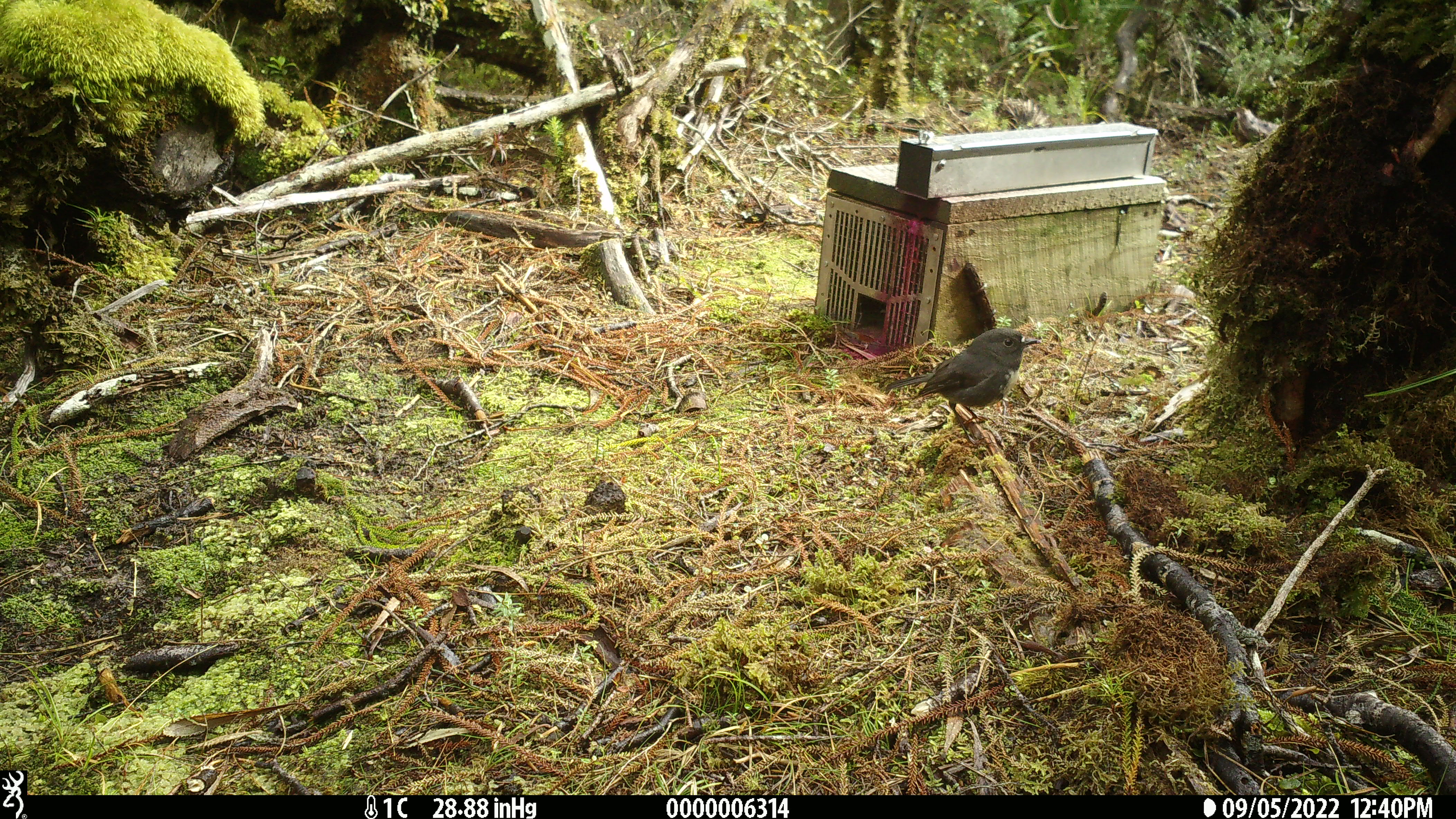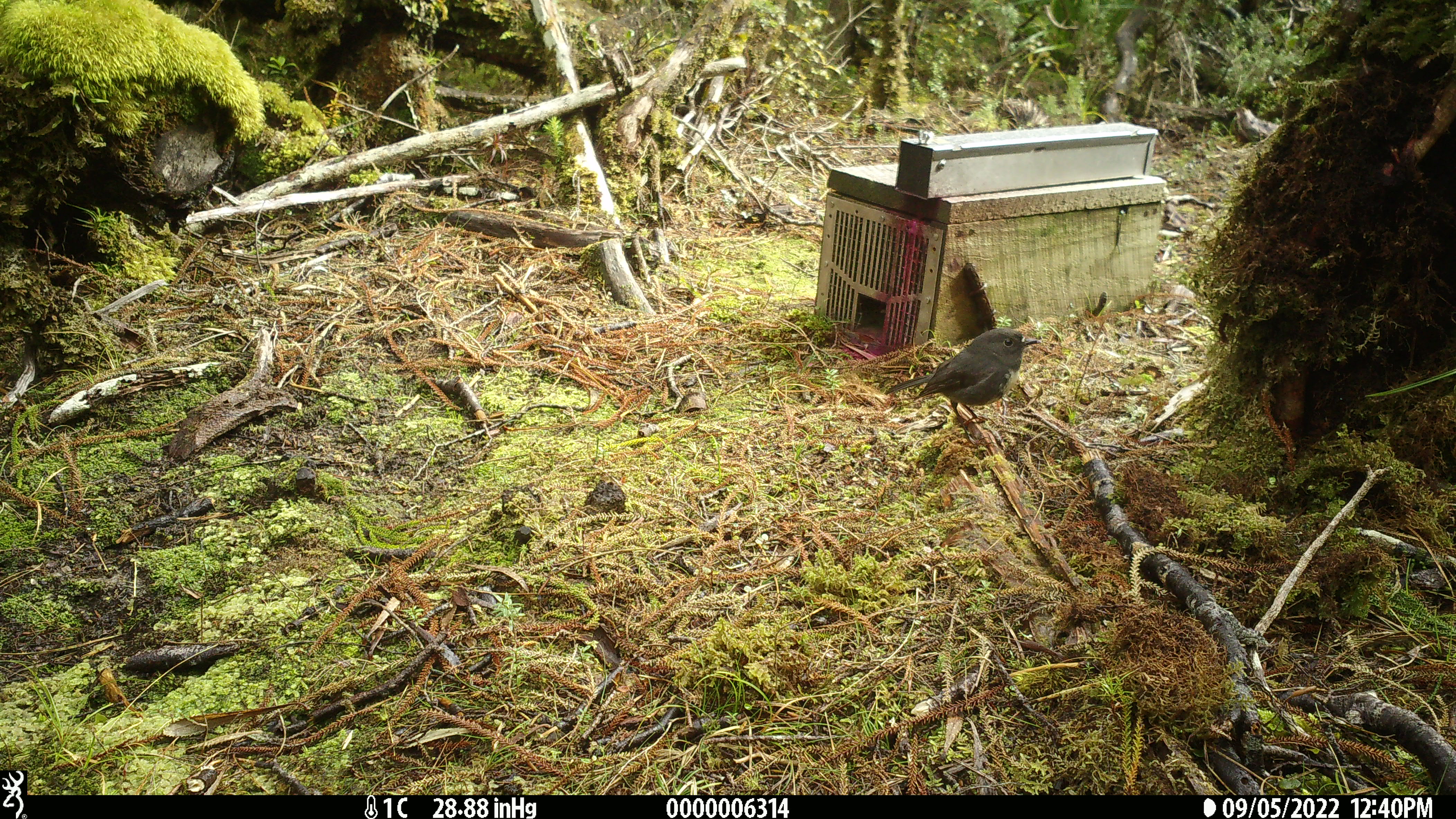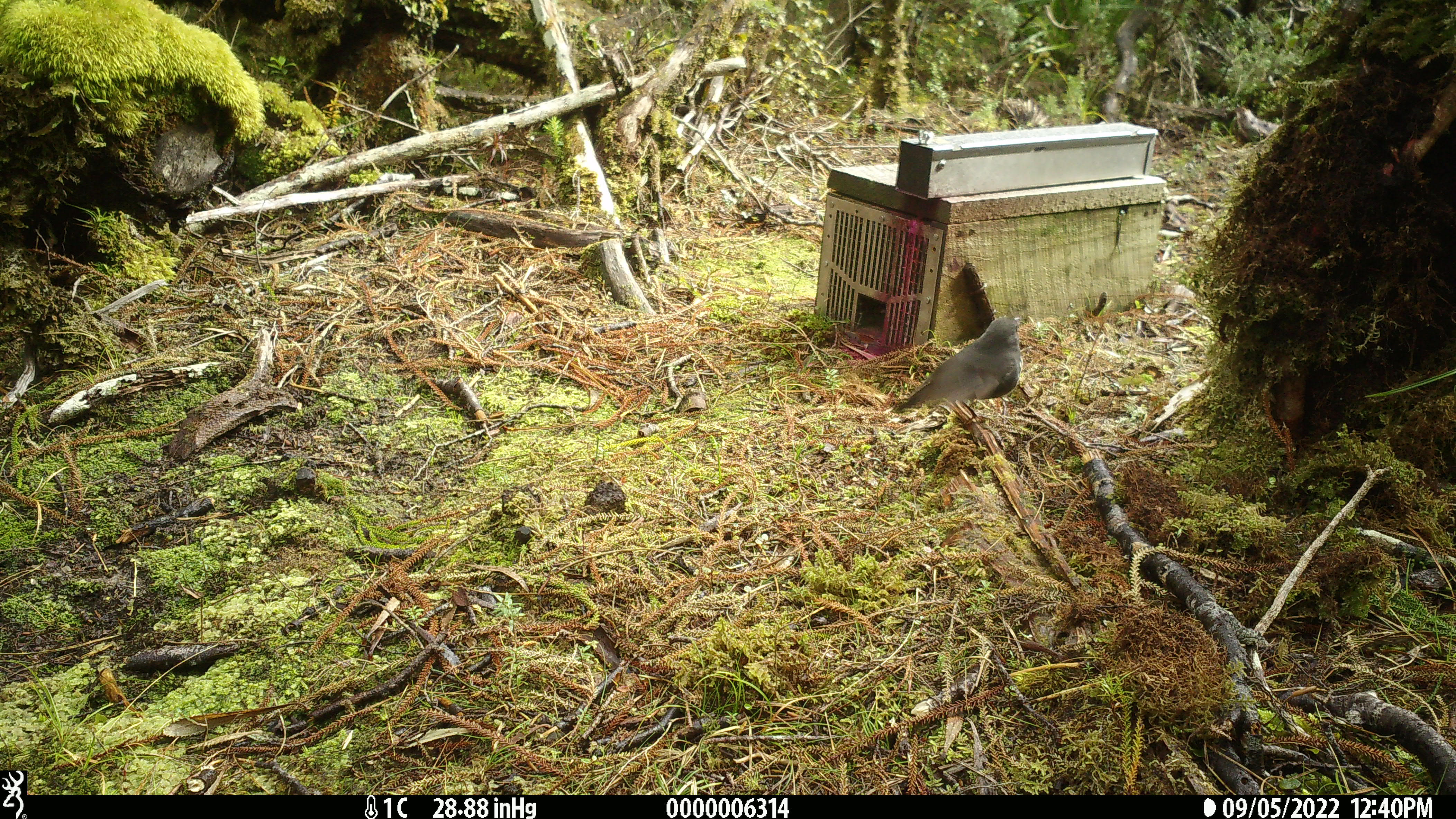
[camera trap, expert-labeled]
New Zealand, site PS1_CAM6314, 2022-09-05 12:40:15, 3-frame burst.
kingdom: Animalia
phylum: Chordata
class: Aves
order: Passeriformes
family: Petroicidae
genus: Petroica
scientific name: Petroica australis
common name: new zealand robin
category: robin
Robin (new zealand robin) (Petroica australis).